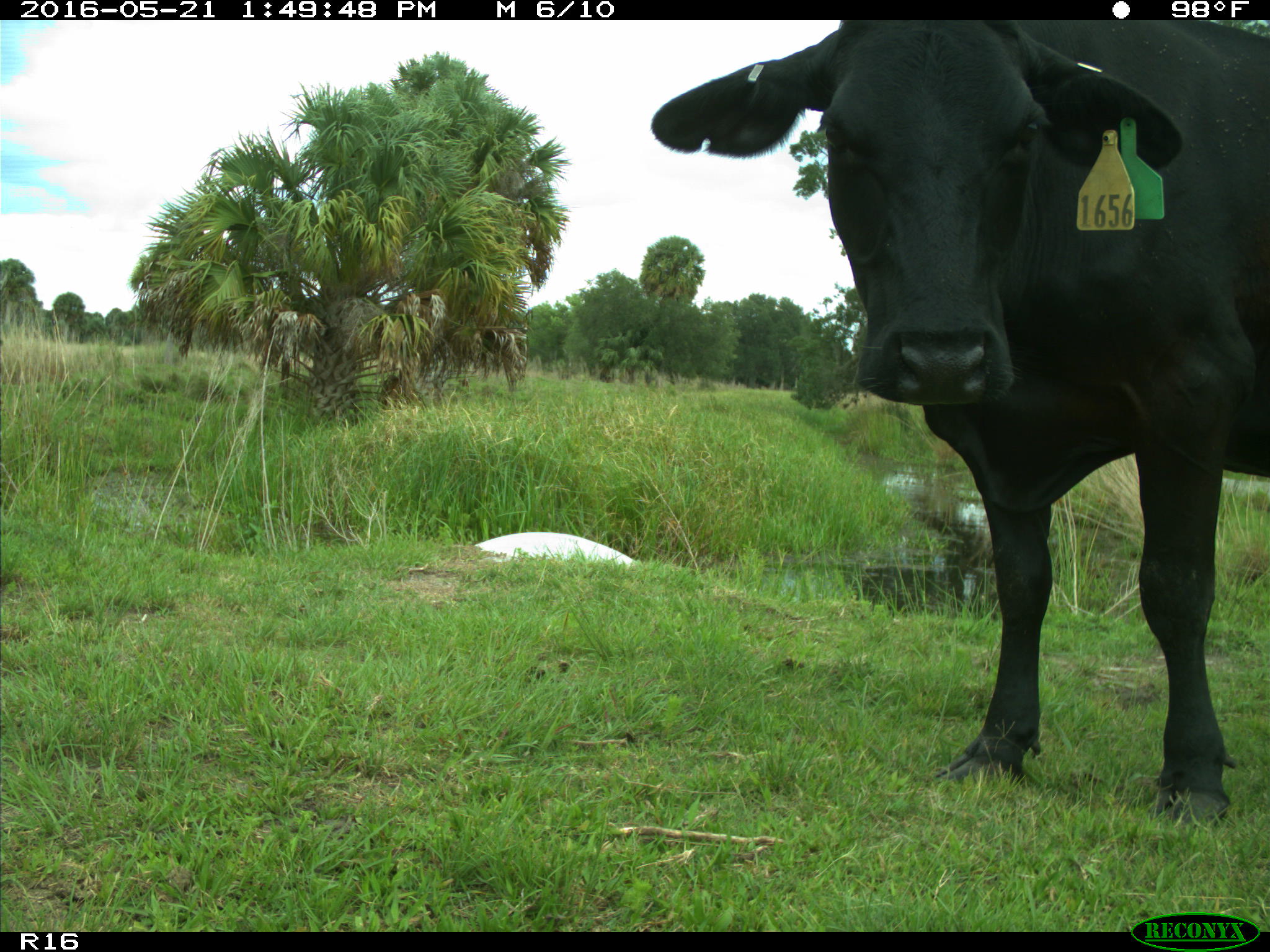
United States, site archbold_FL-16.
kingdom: Animalia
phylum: Chordata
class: Mammalia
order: Artiodactyla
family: Bovidae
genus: Bos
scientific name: Bos taurus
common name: domestic cow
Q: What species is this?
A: Bos taurus (domestic cow).